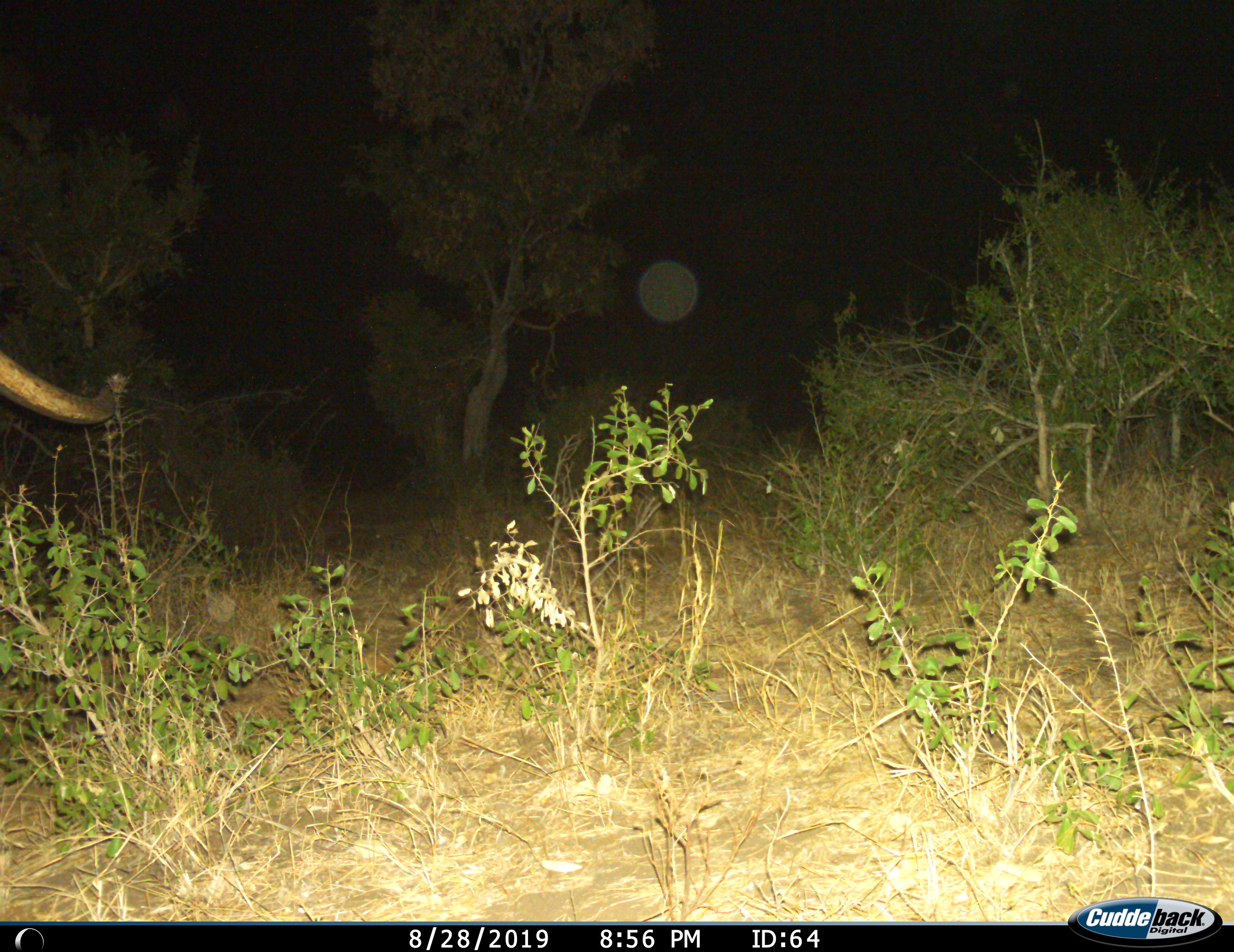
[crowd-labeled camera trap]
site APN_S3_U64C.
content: unidentified animal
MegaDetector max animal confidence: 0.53